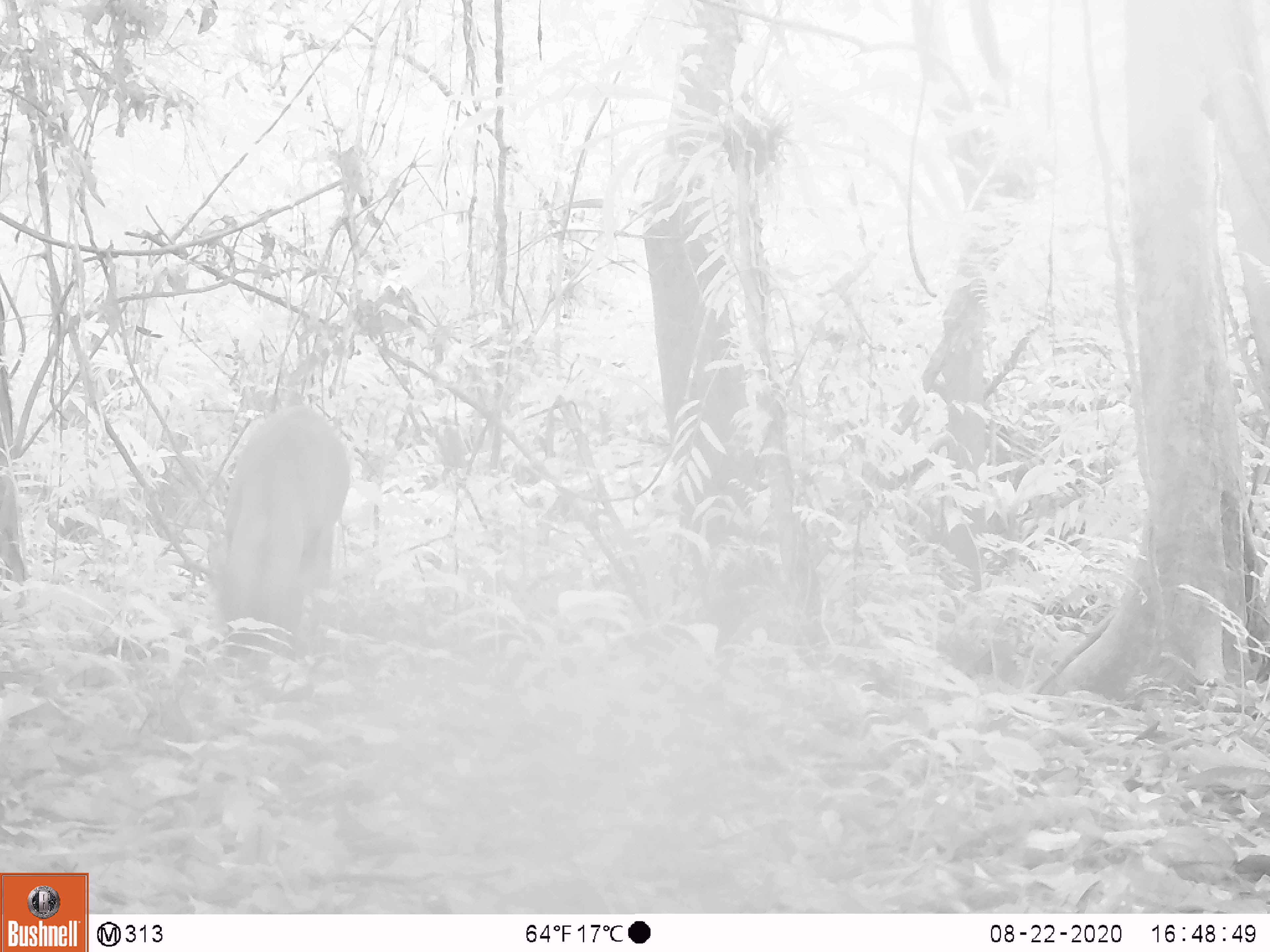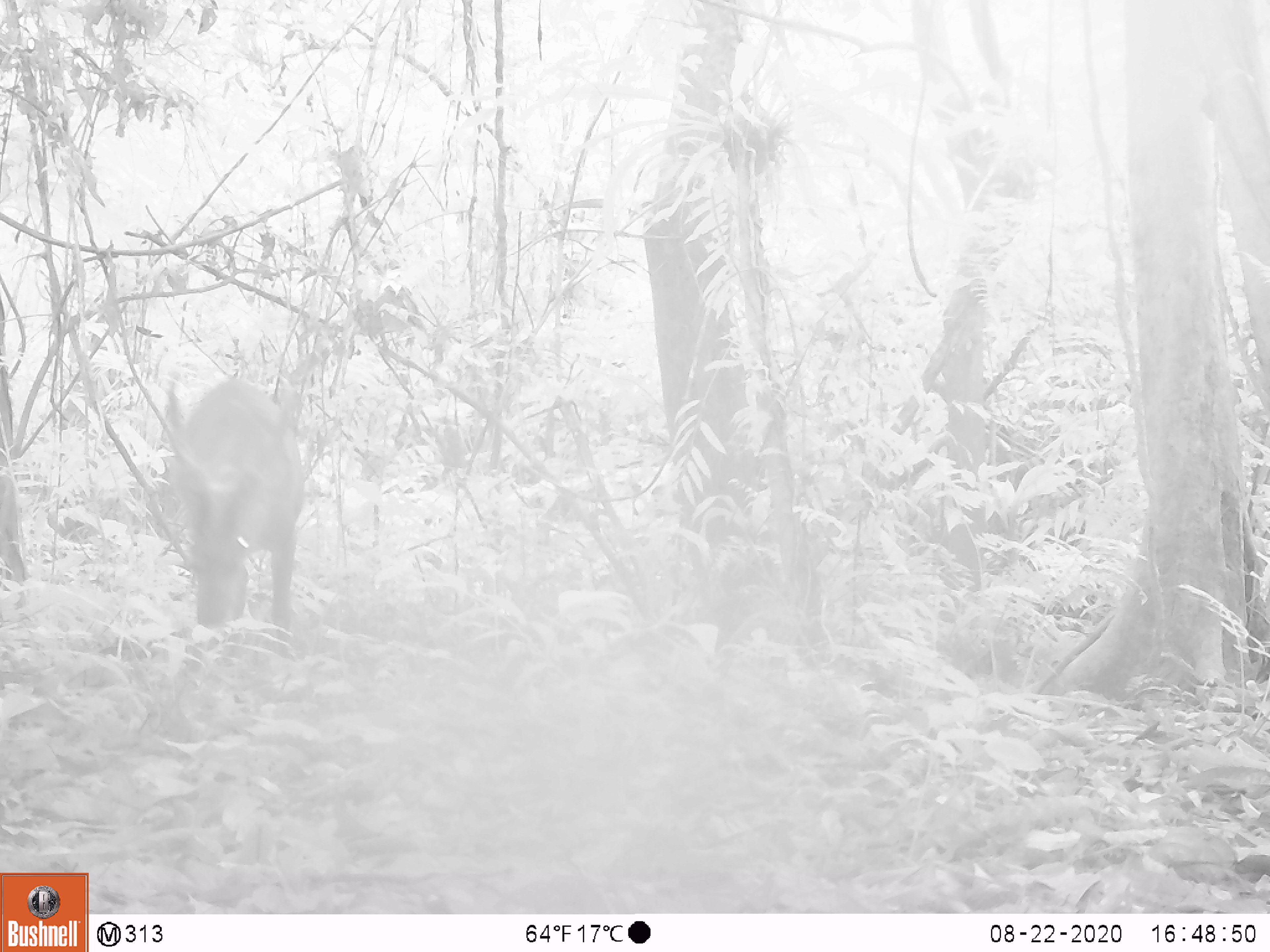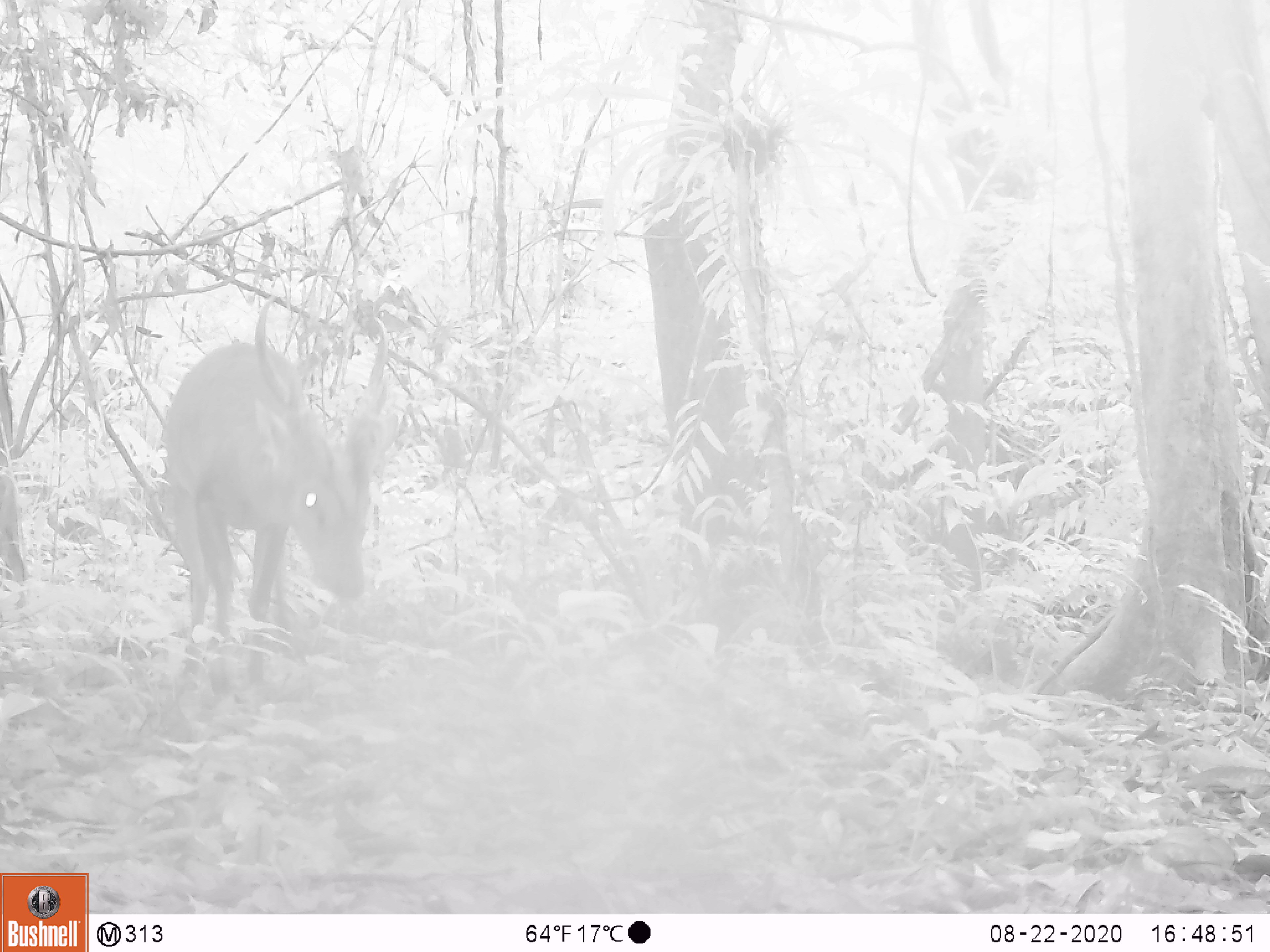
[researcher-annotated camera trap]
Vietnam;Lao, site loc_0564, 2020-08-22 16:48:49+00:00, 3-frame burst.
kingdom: Animalia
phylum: Chordata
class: Mammalia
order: Artiodactyla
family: Cervidae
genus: Muntiacus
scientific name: Muntiacus vuquangensis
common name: large-antlered muntjac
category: large antlered muntjac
Large antlered muntjac (large-antlered muntjac) (Muntiacus vuquangensis). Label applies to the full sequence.